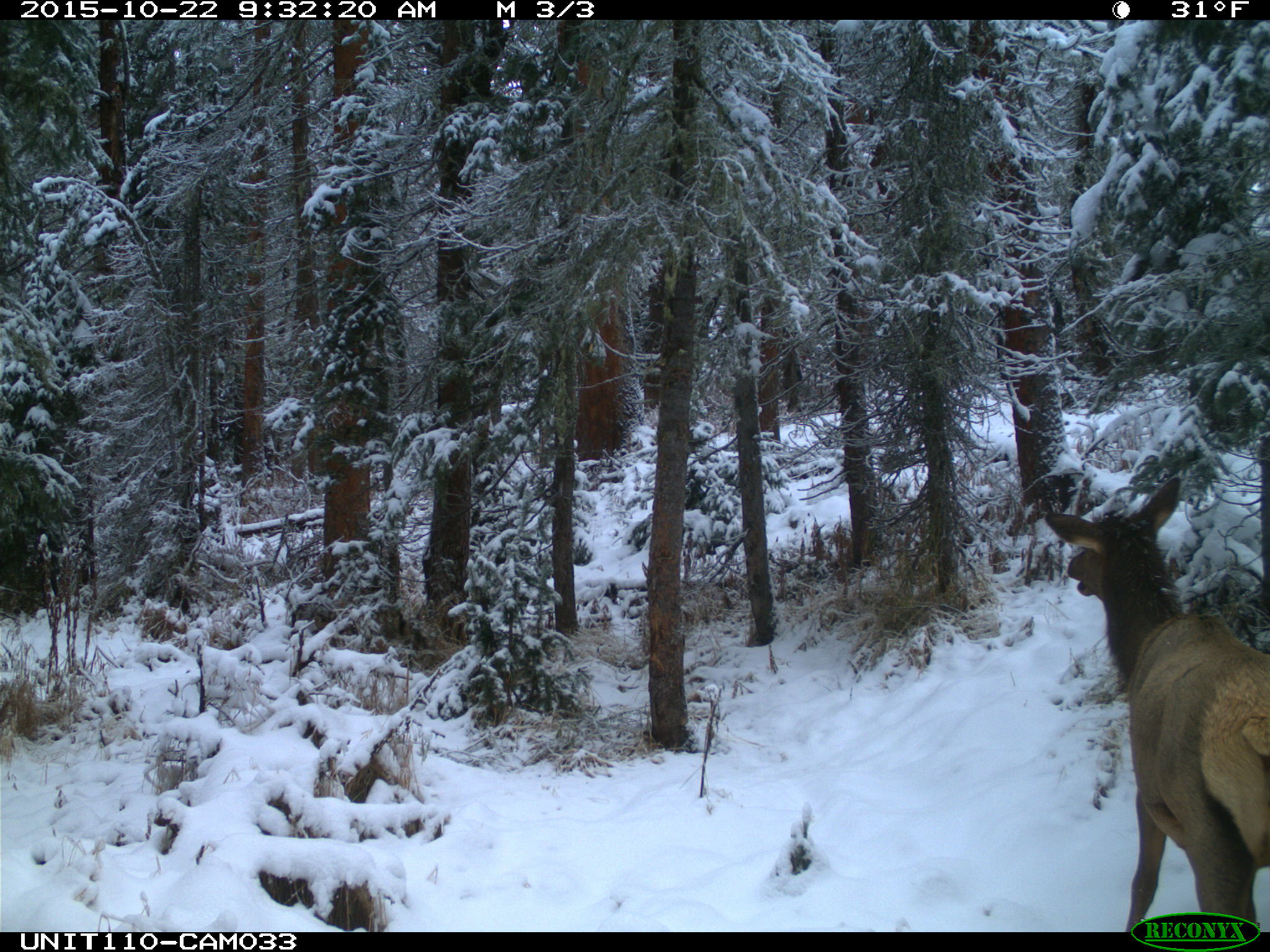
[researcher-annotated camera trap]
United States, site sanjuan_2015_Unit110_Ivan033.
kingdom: Animalia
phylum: Chordata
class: Mammalia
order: Artiodactyla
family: Cervidae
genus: Cervus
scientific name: Cervus elaphus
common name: red deer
Cervus elaphus (red deer).